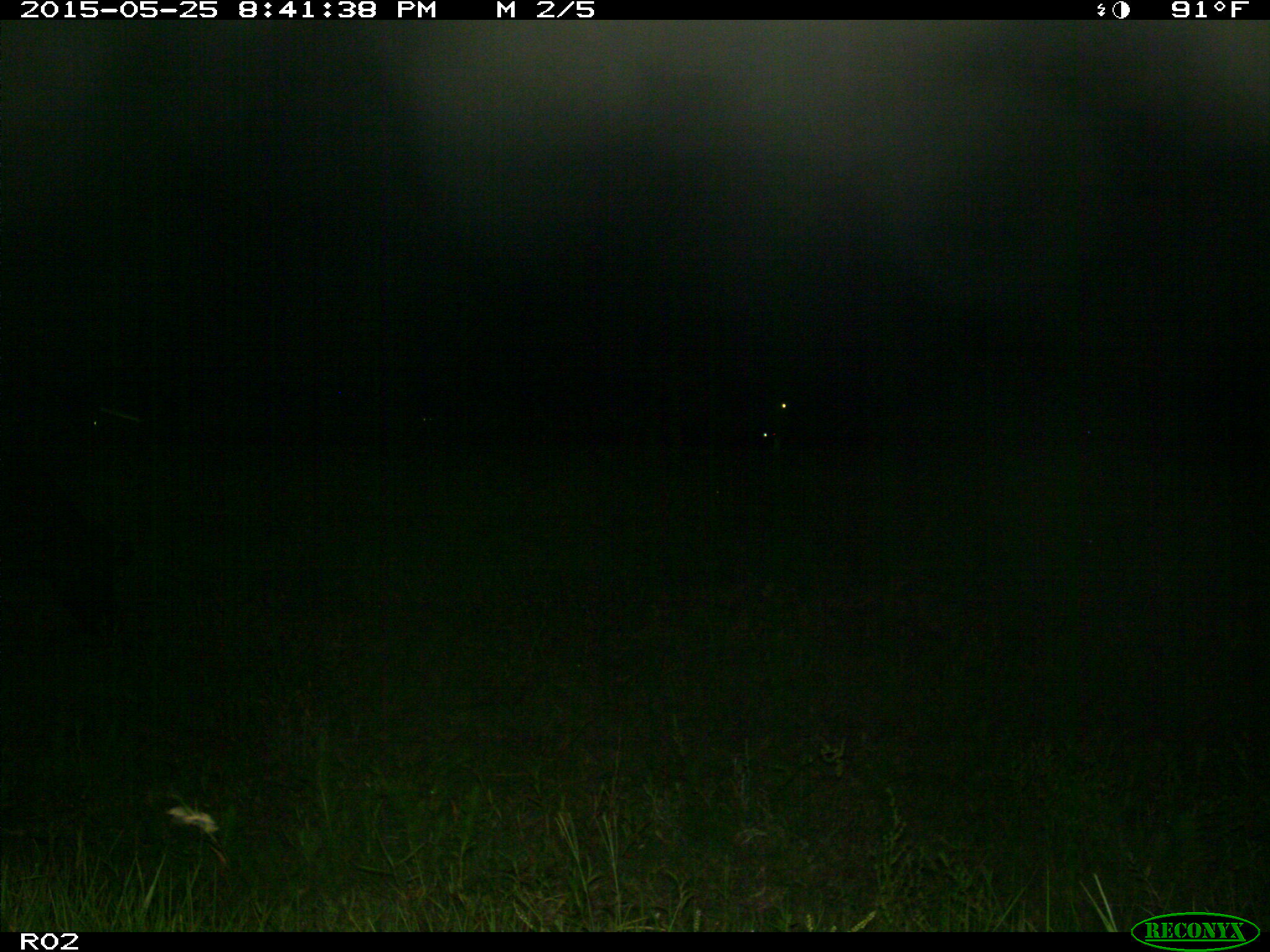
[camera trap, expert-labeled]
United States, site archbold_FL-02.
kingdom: Animalia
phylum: Chordata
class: Mammalia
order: Artiodactyla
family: Bovidae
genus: Bos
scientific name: Bos taurus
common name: domestic cow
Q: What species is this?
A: Bos taurus (domestic cow).